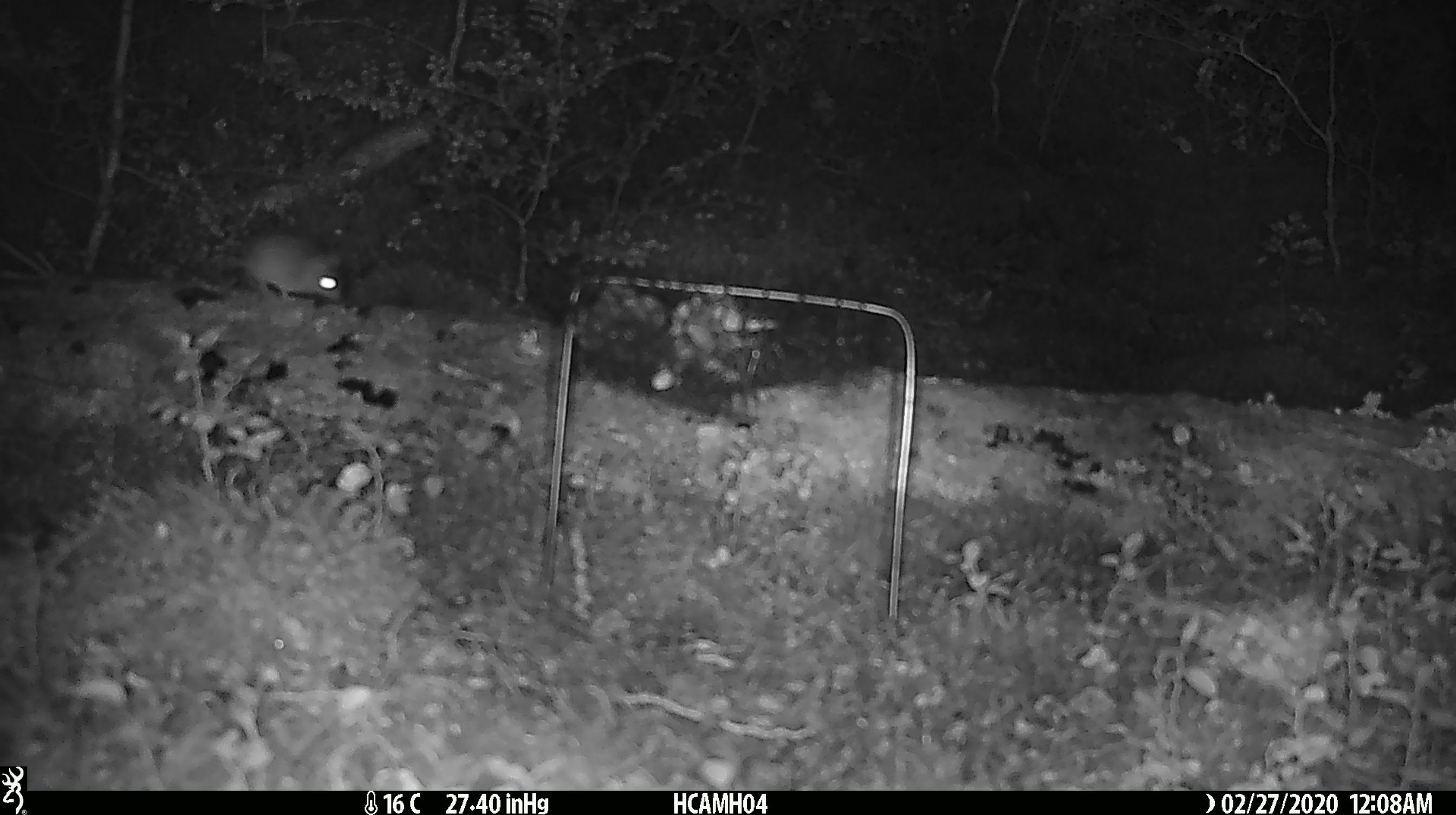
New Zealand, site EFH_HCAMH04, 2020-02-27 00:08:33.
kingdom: Animalia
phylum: Chordata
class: Mammalia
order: Rodentia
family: Muridae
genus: Mus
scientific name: Mus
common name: mouse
Mouse (Mus).